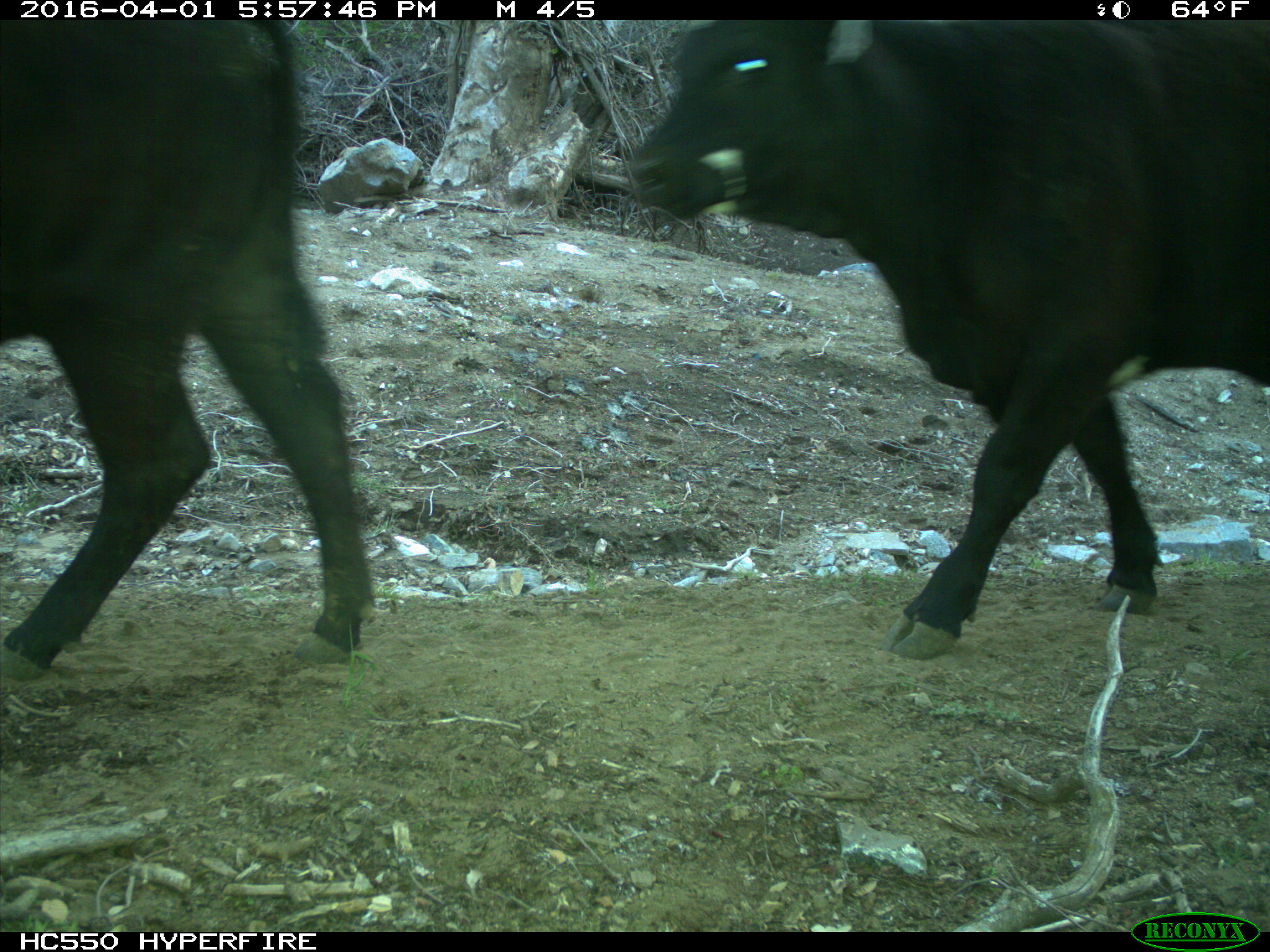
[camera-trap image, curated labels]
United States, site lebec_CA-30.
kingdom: Animalia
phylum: Chordata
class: Mammalia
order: Artiodactyla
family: Bovidae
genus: Bos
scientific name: Bos taurus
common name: domestic cow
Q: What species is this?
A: Bos taurus (domestic cow).